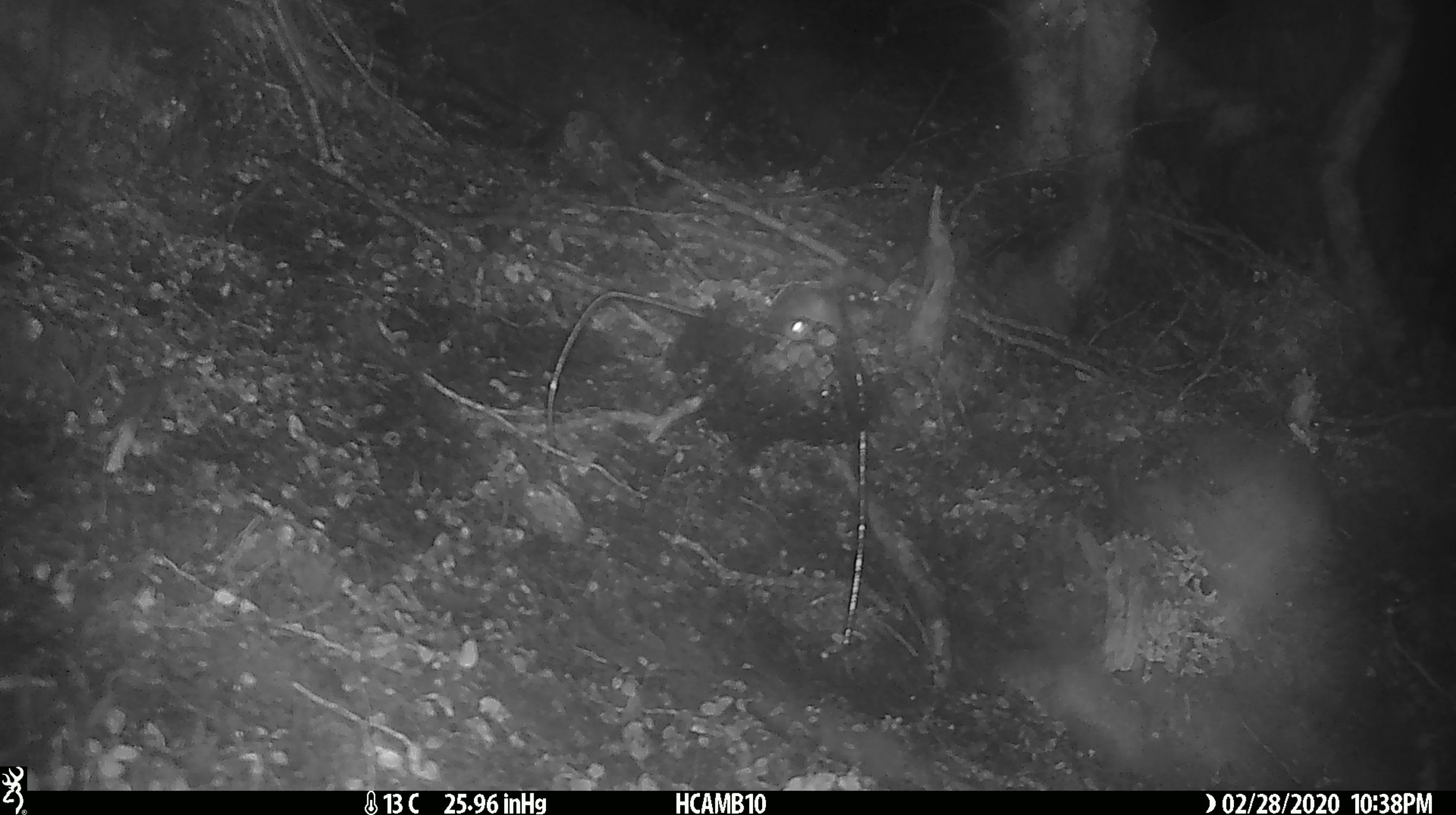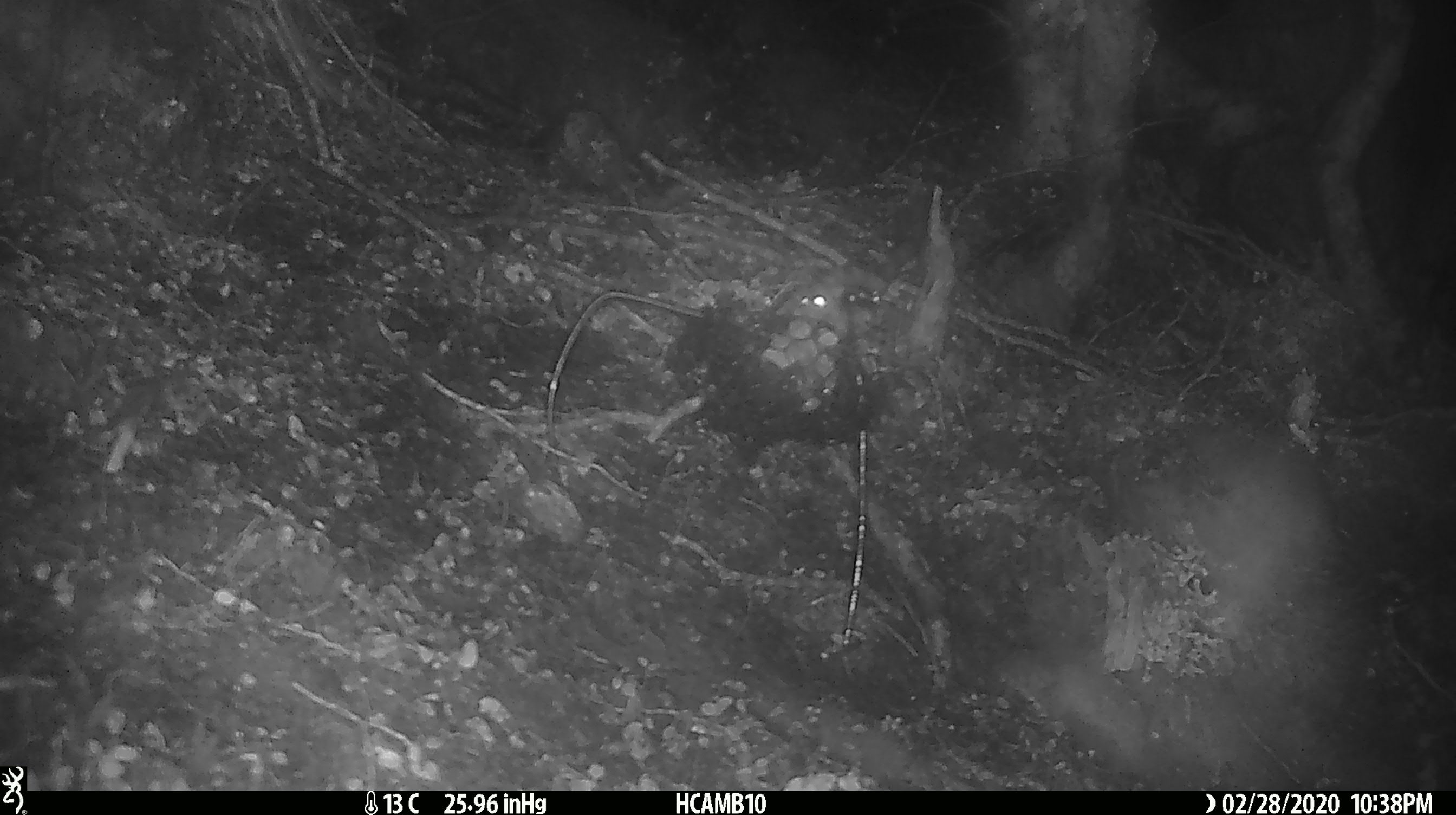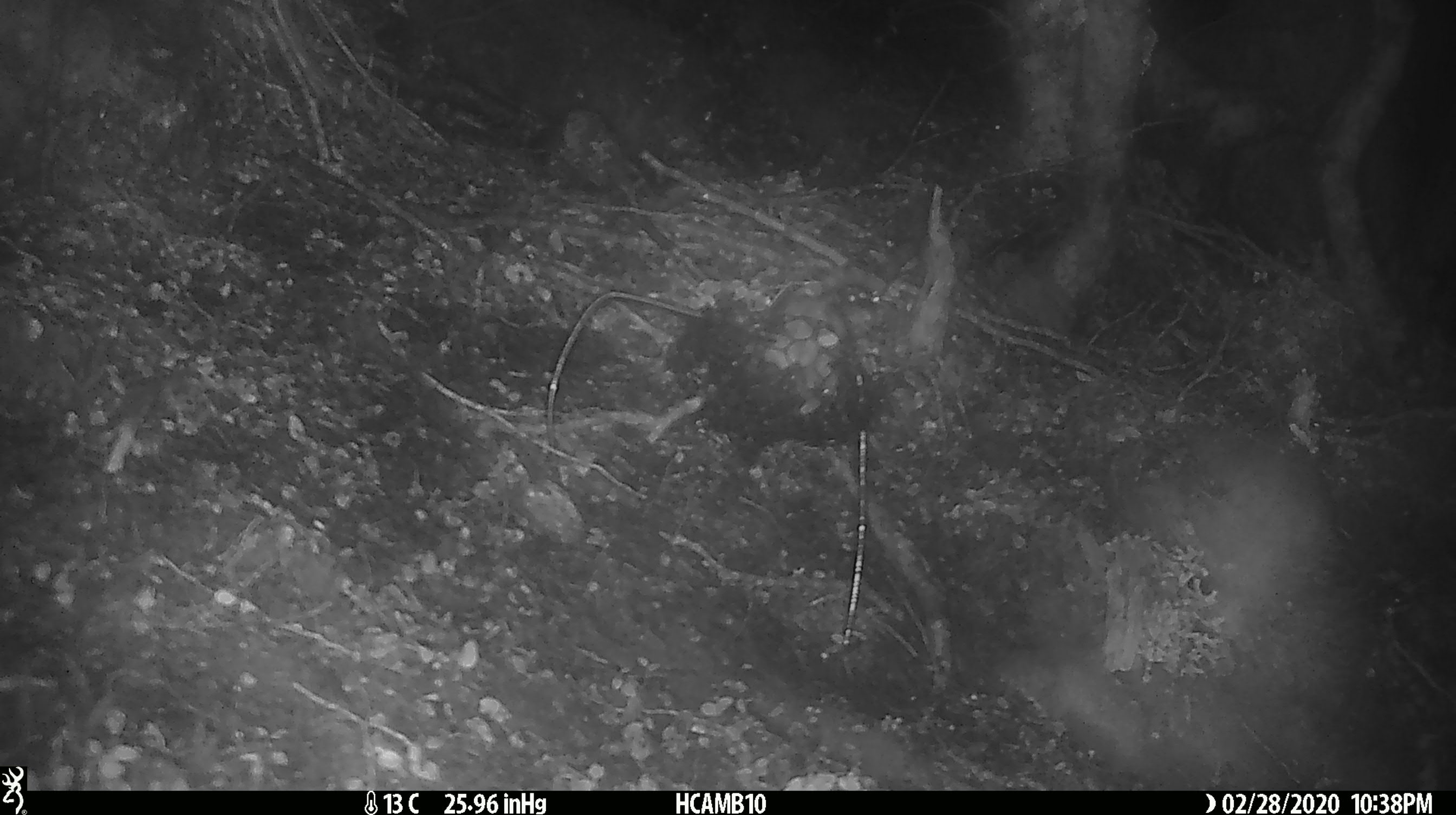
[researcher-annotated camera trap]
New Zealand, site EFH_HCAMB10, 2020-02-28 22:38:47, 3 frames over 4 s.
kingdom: Animalia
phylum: Chordata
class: Mammalia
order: Rodentia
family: Muridae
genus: Mus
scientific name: Mus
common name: mouse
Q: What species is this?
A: Mouse (Mus).